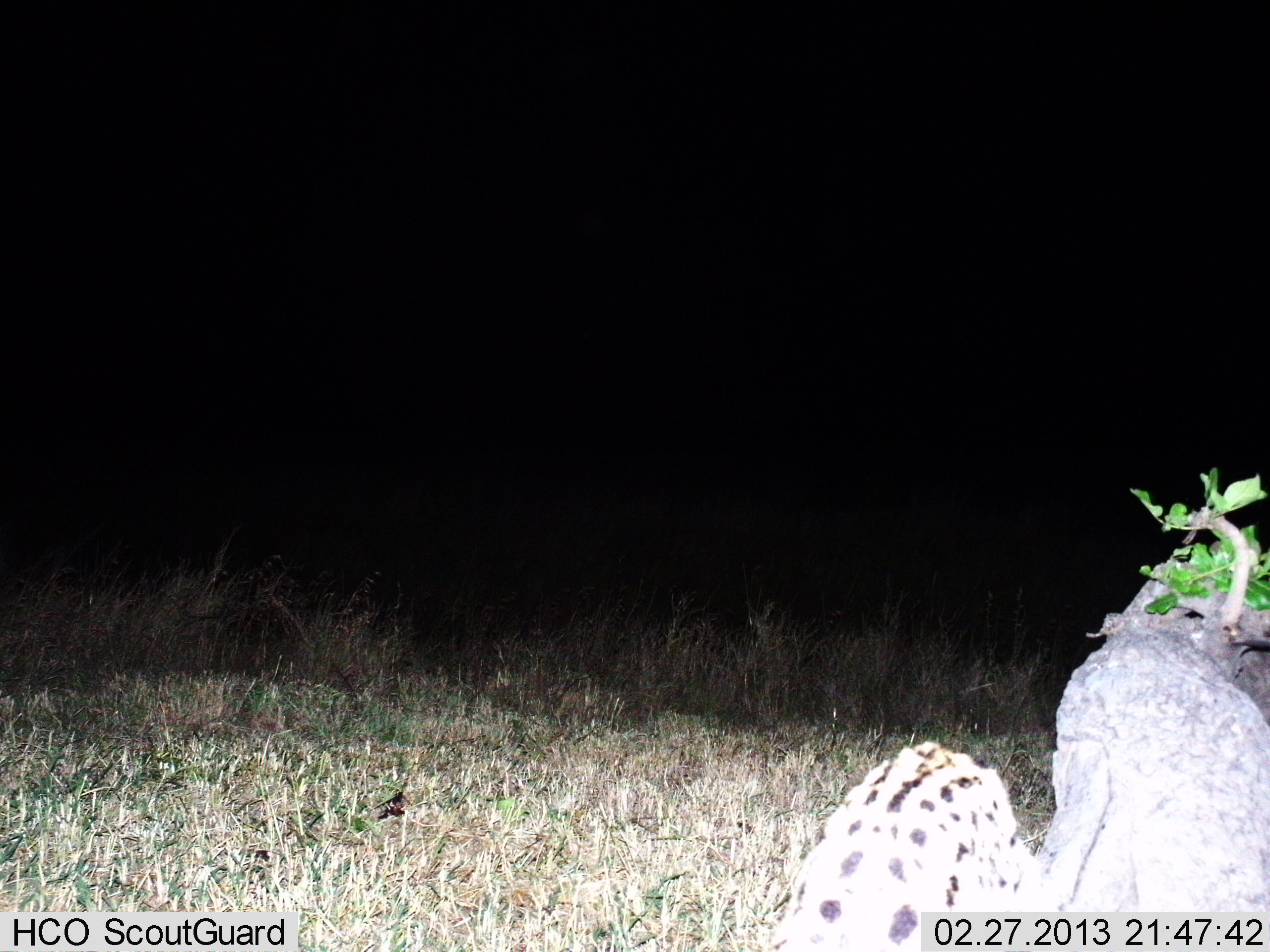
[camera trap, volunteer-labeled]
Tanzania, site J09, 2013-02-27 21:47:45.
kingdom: Animalia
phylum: Chordata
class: Mammalia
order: Carnivora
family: Felidae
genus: Leptailurus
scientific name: Leptailurus serval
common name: serval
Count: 1.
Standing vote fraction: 42%.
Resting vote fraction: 11%.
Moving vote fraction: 47%.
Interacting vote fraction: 0%.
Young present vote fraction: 0%.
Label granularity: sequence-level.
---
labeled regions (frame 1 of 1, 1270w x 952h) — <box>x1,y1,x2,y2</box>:
animal: <box>776,741,1037,952</box>